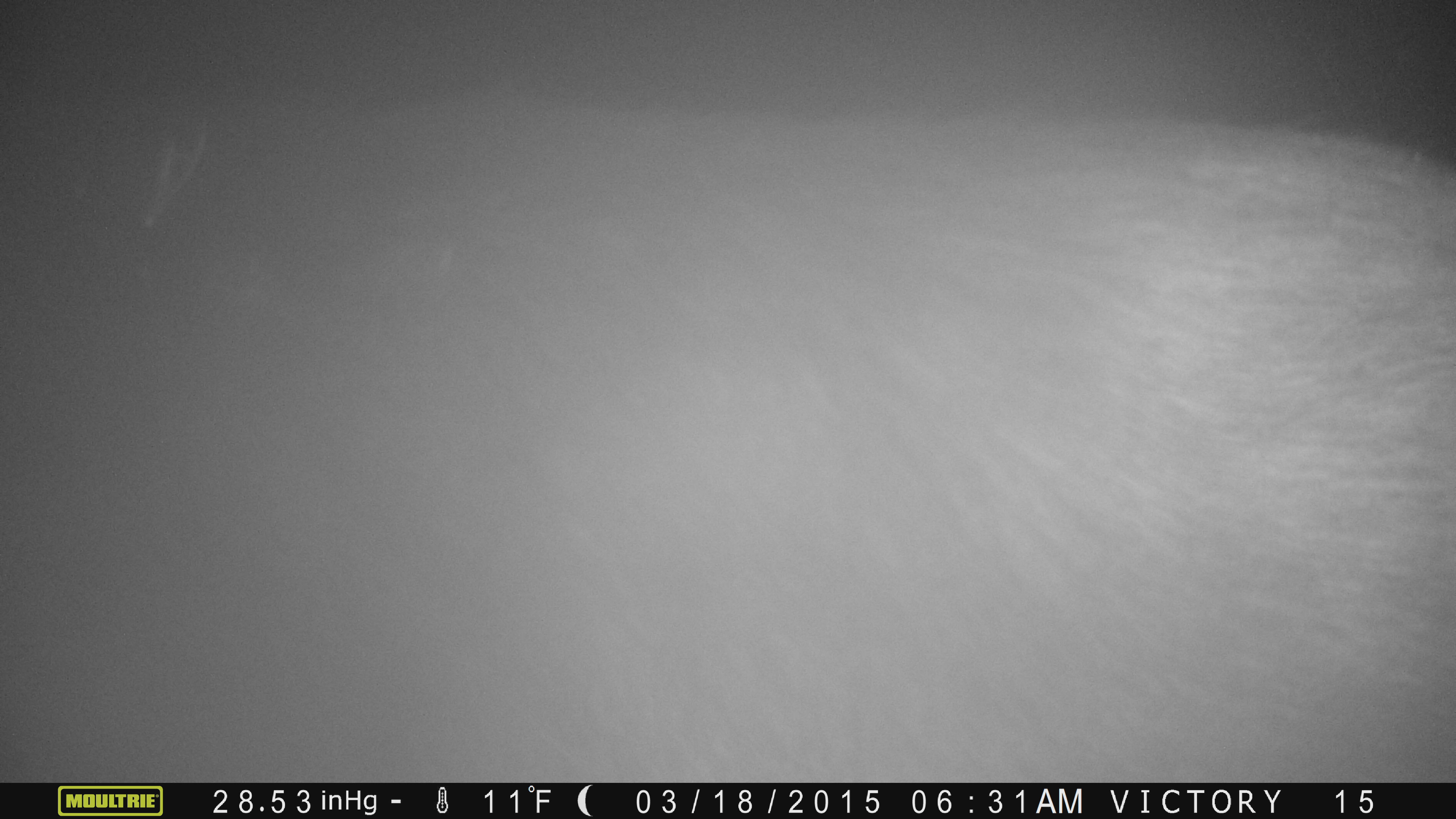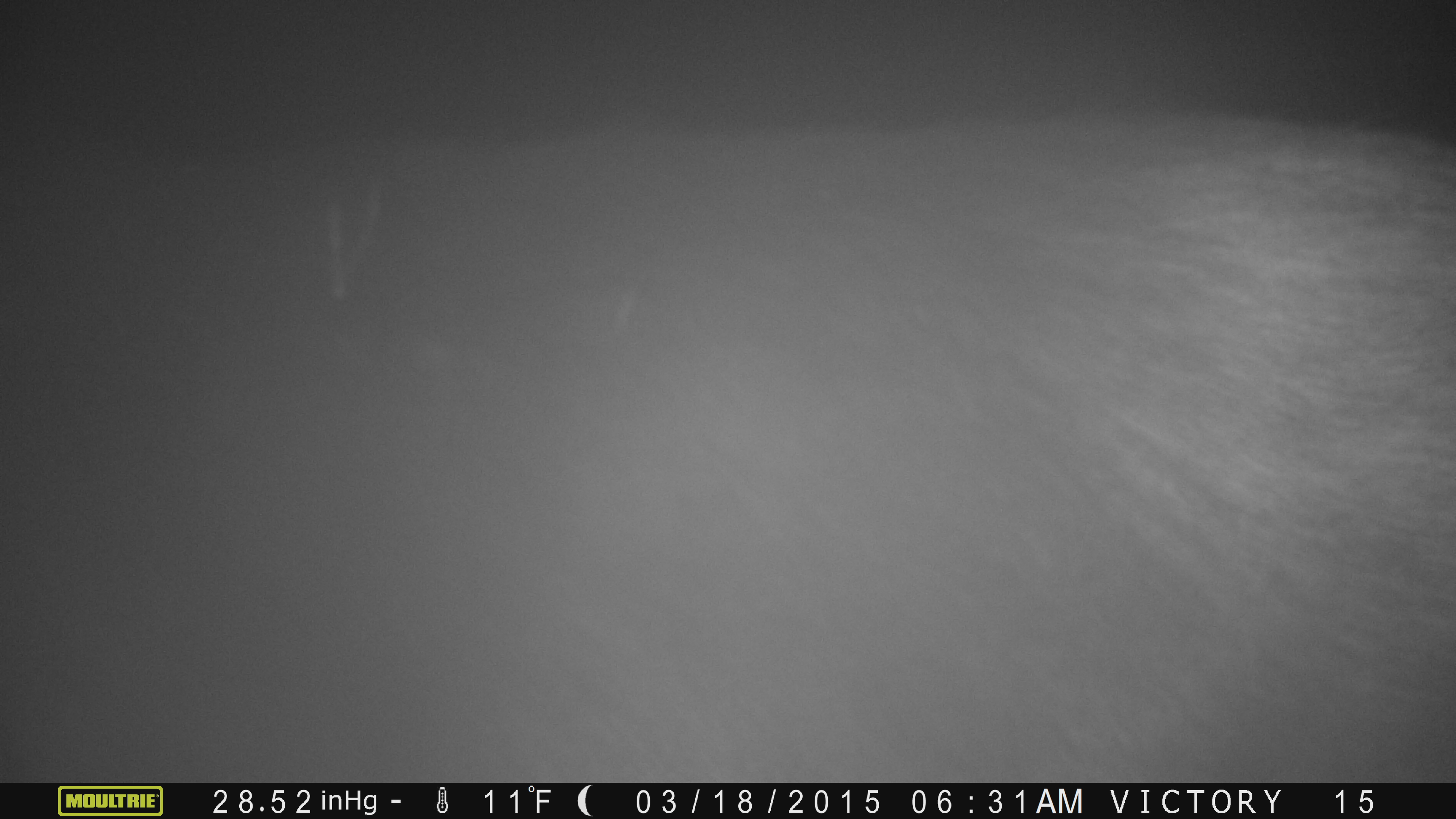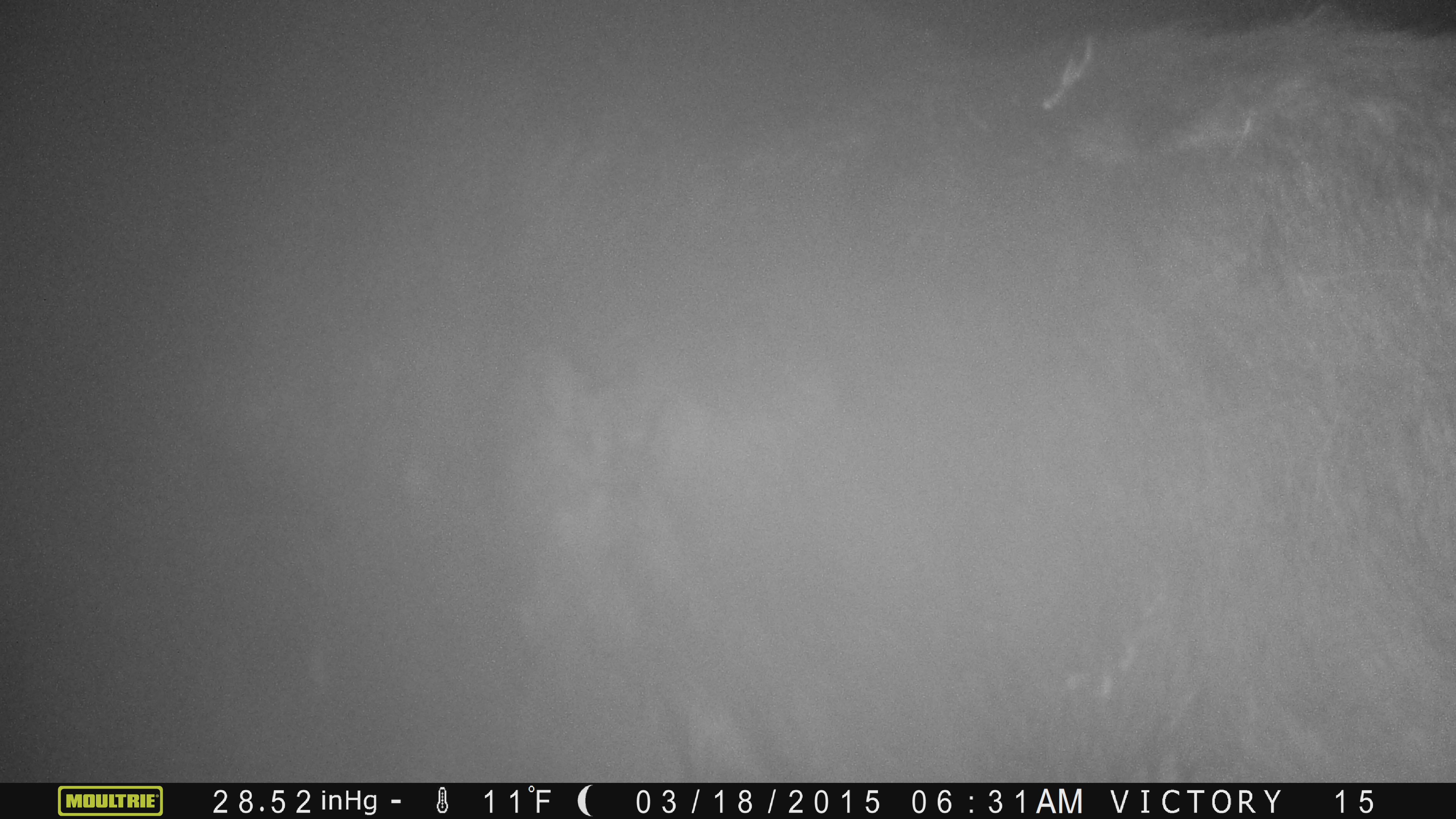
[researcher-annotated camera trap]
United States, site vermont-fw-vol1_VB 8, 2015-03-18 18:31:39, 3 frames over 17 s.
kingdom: Animalia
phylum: Chordata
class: Mammalia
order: Artiodactyla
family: Cervidae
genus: Alces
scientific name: Alces alces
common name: moose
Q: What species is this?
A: Moose (Alces alces).